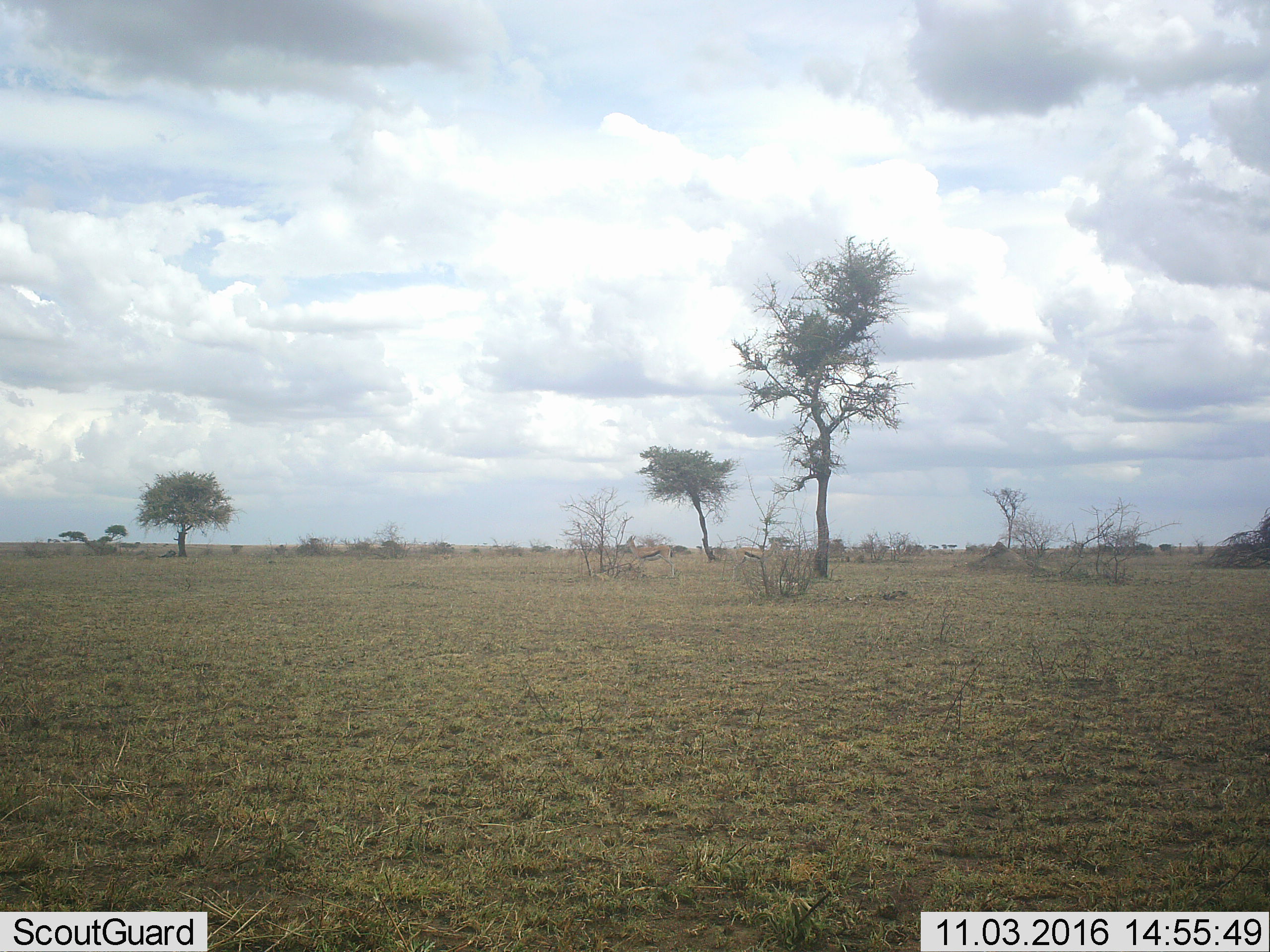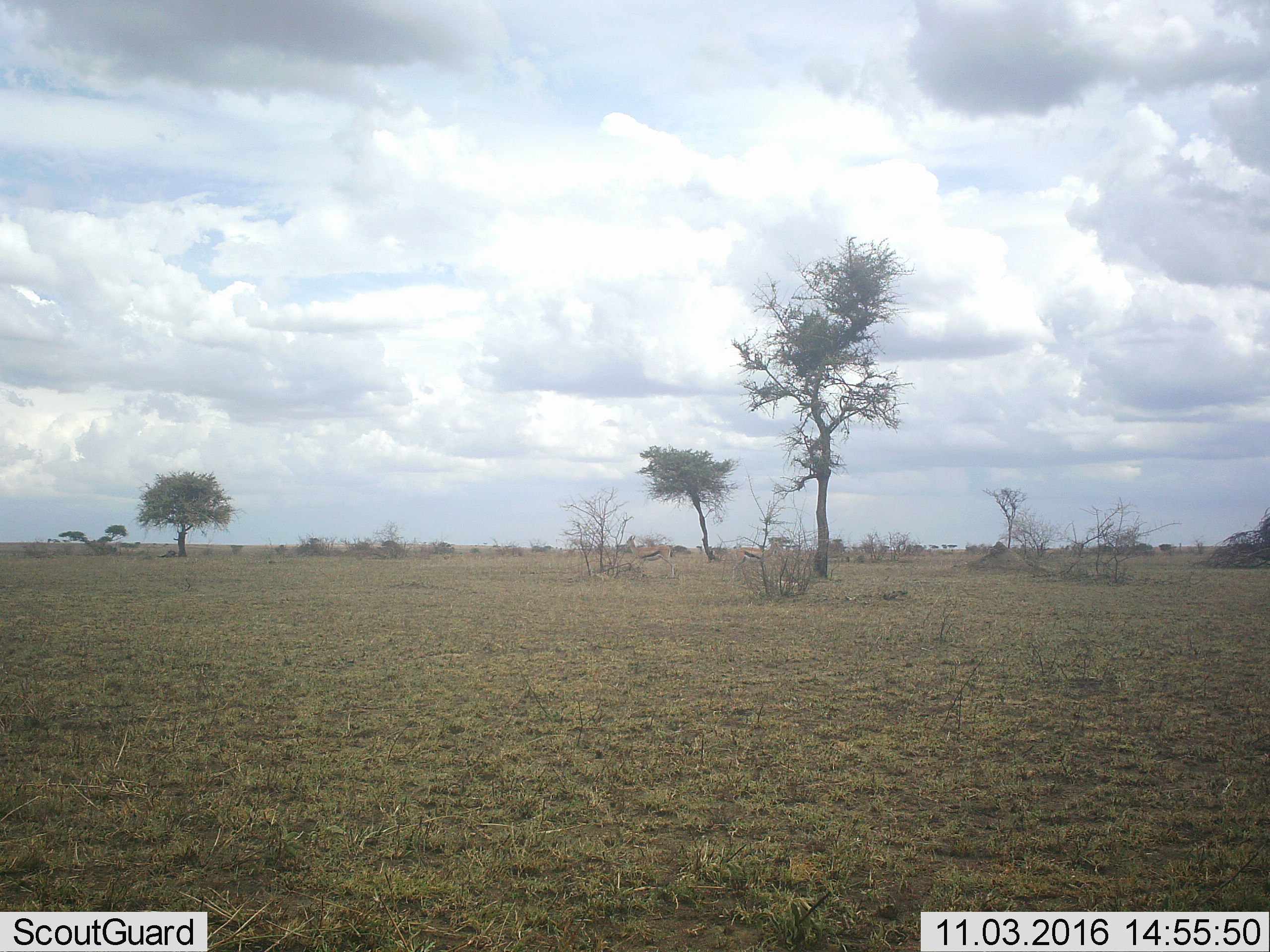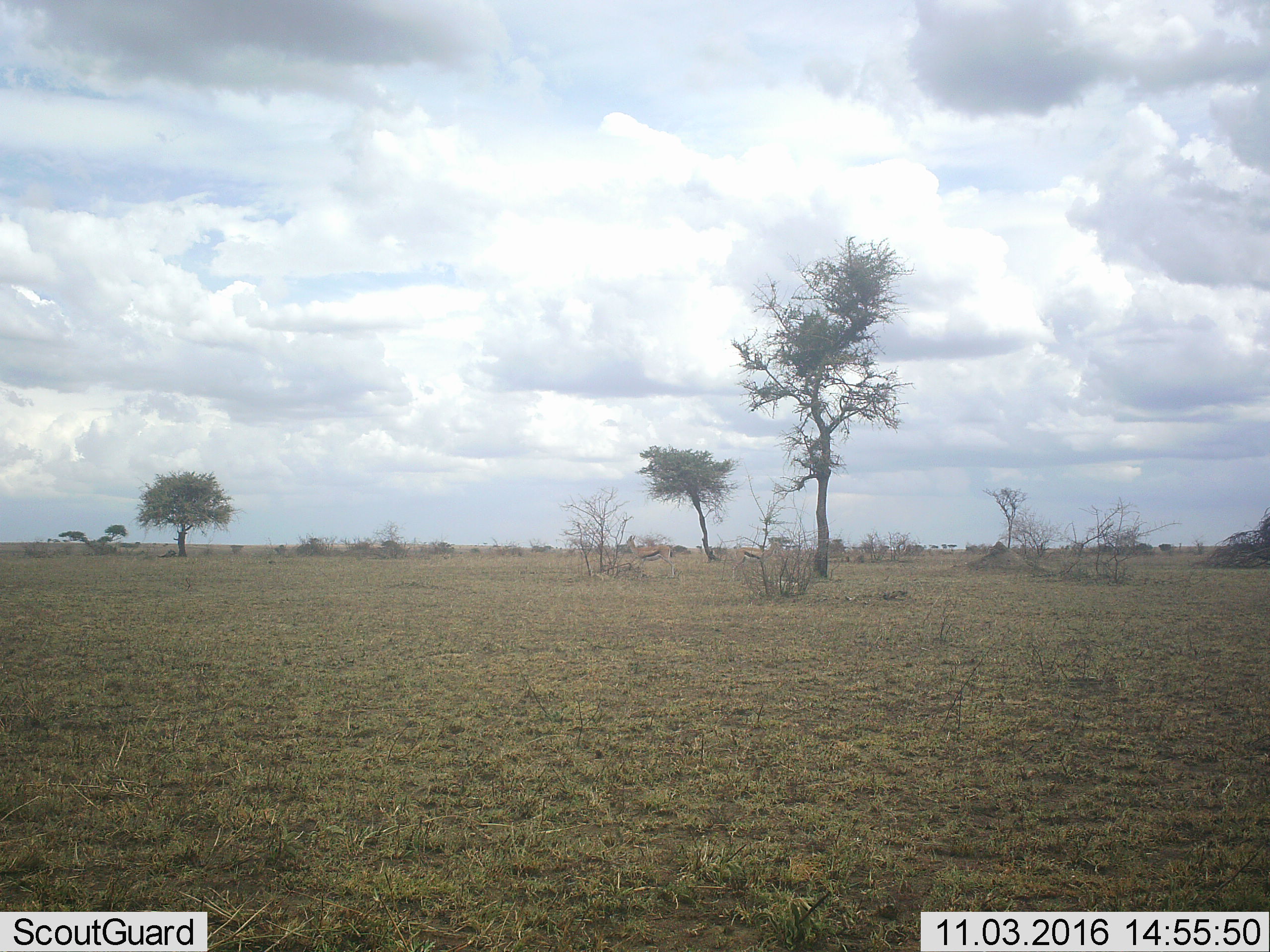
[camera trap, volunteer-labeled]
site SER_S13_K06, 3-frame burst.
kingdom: Animalia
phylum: Chordata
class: Mammalia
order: Artiodactyla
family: Bovidae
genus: Eudorcas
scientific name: Eudorcas thomsonii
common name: thomson's gazelle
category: gazellethomsons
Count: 2.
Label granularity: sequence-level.